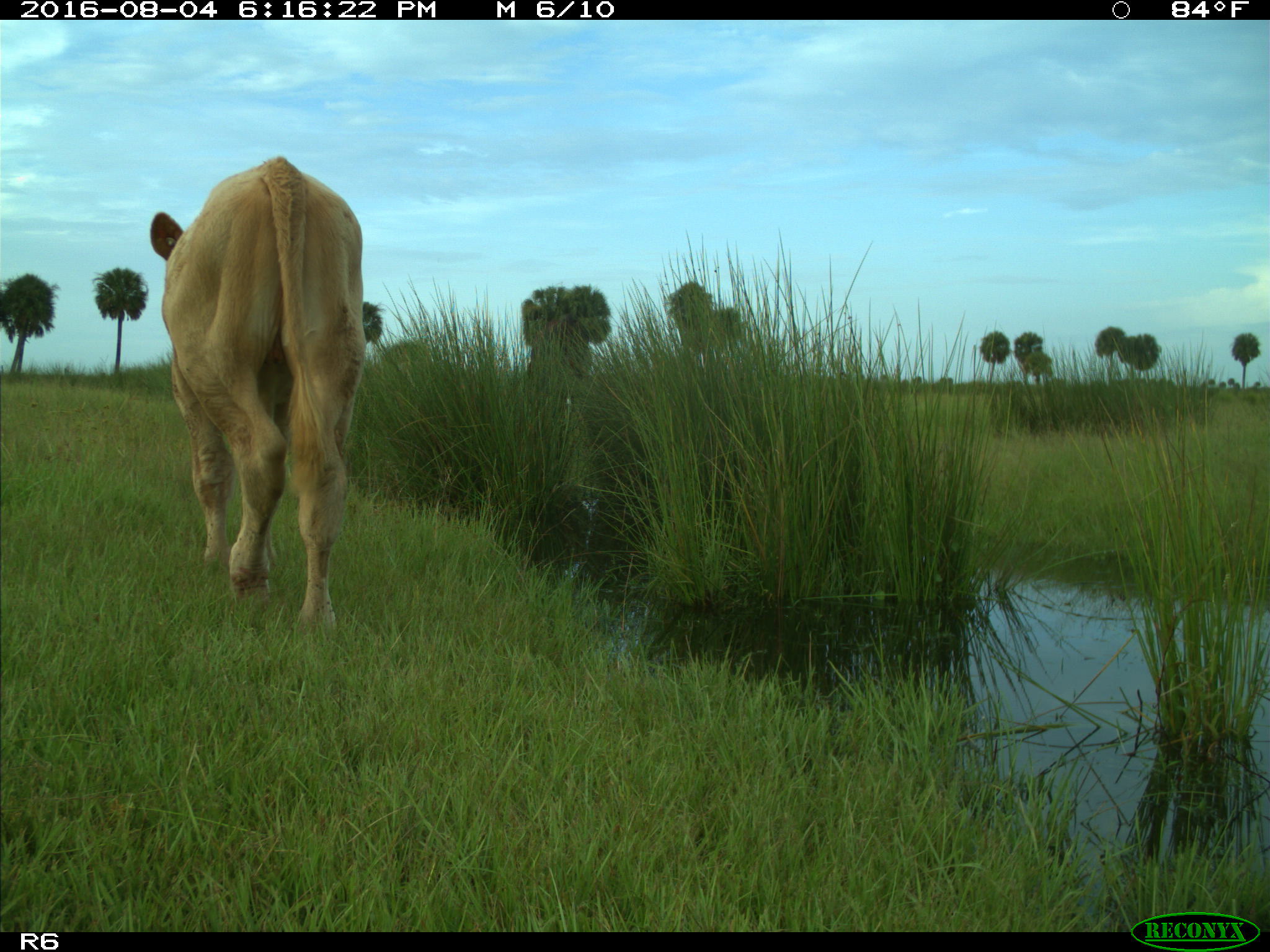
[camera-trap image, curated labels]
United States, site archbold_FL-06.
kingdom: Animalia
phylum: Chordata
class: Mammalia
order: Artiodactyla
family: Bovidae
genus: Bos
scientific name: Bos taurus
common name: domestic cow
Bos taurus (domestic cow).